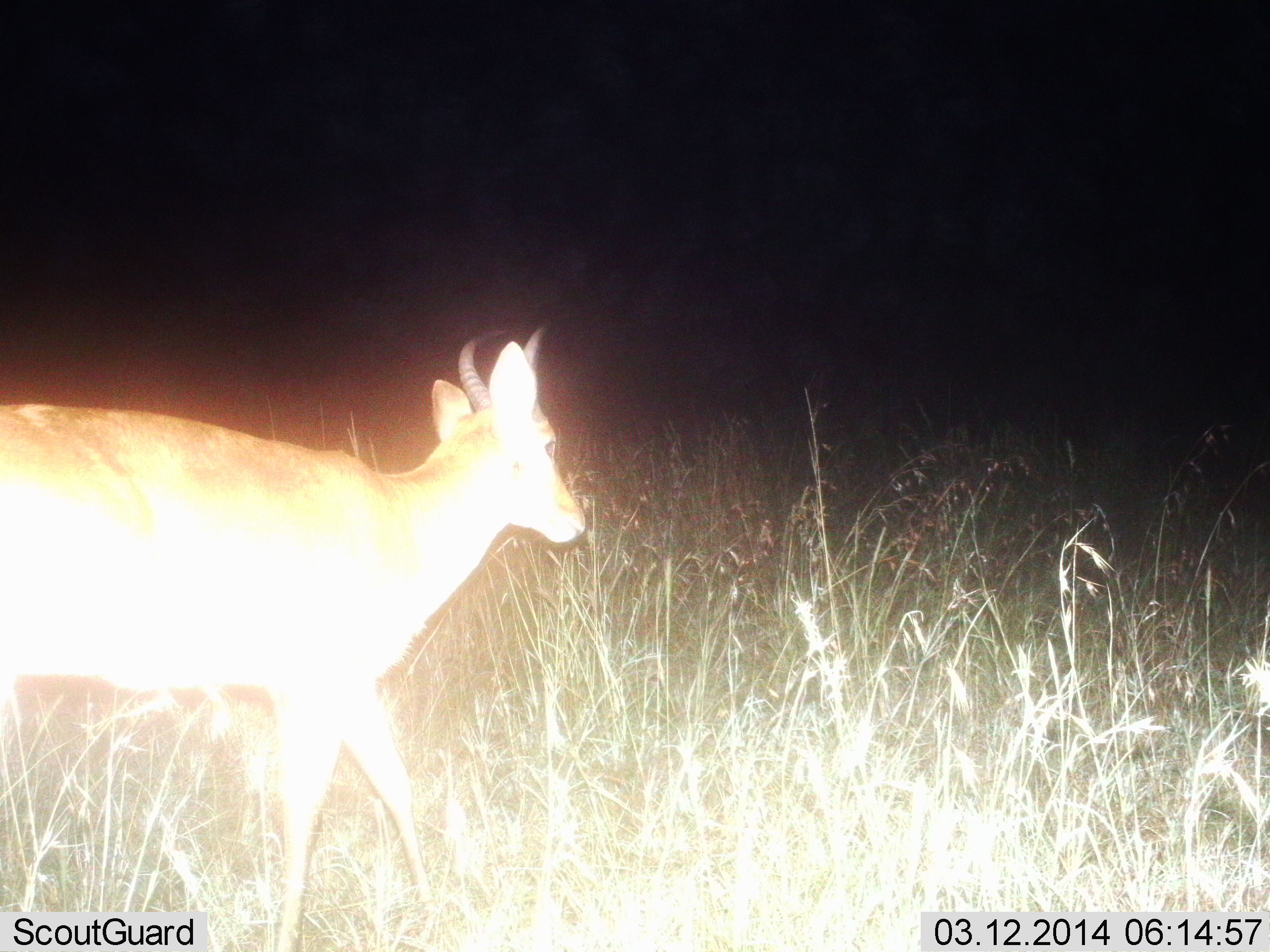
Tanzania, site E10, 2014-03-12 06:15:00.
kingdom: Animalia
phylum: Chordata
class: Mammalia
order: Artiodactyla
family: Bovidae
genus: Redunca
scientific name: Redunca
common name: reedbuck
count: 1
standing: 60%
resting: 0%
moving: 40%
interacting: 0%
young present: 0%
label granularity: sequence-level